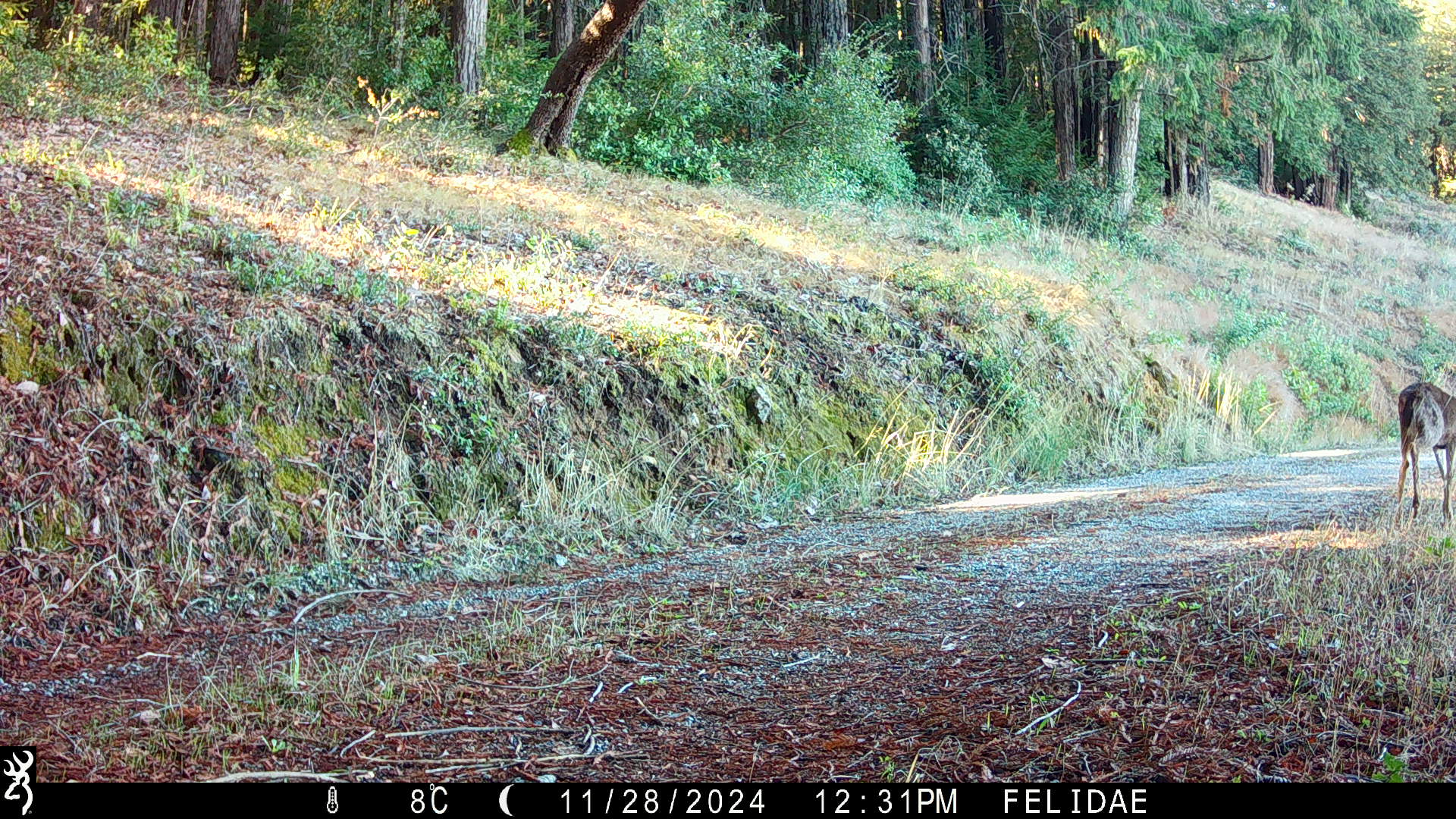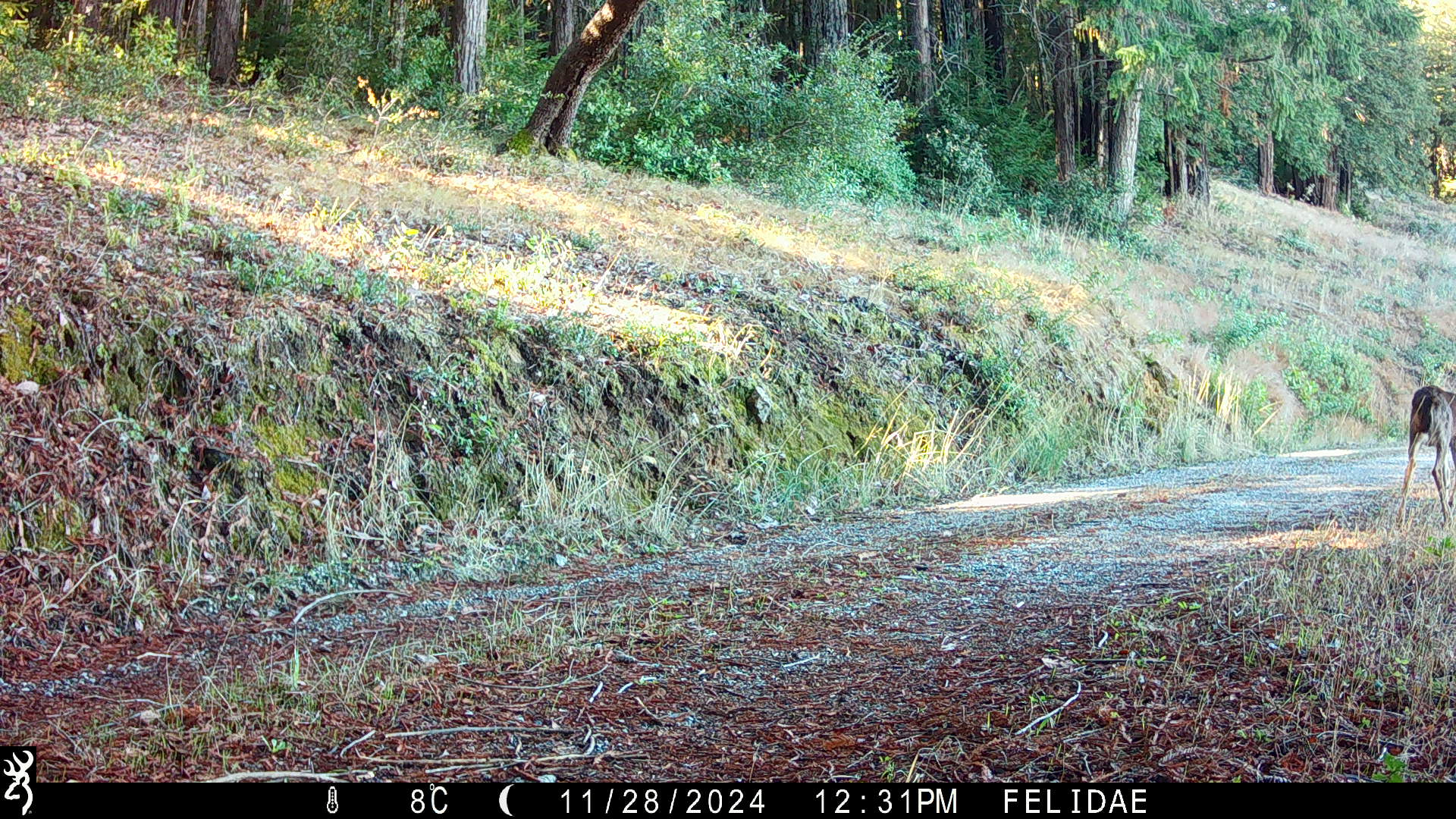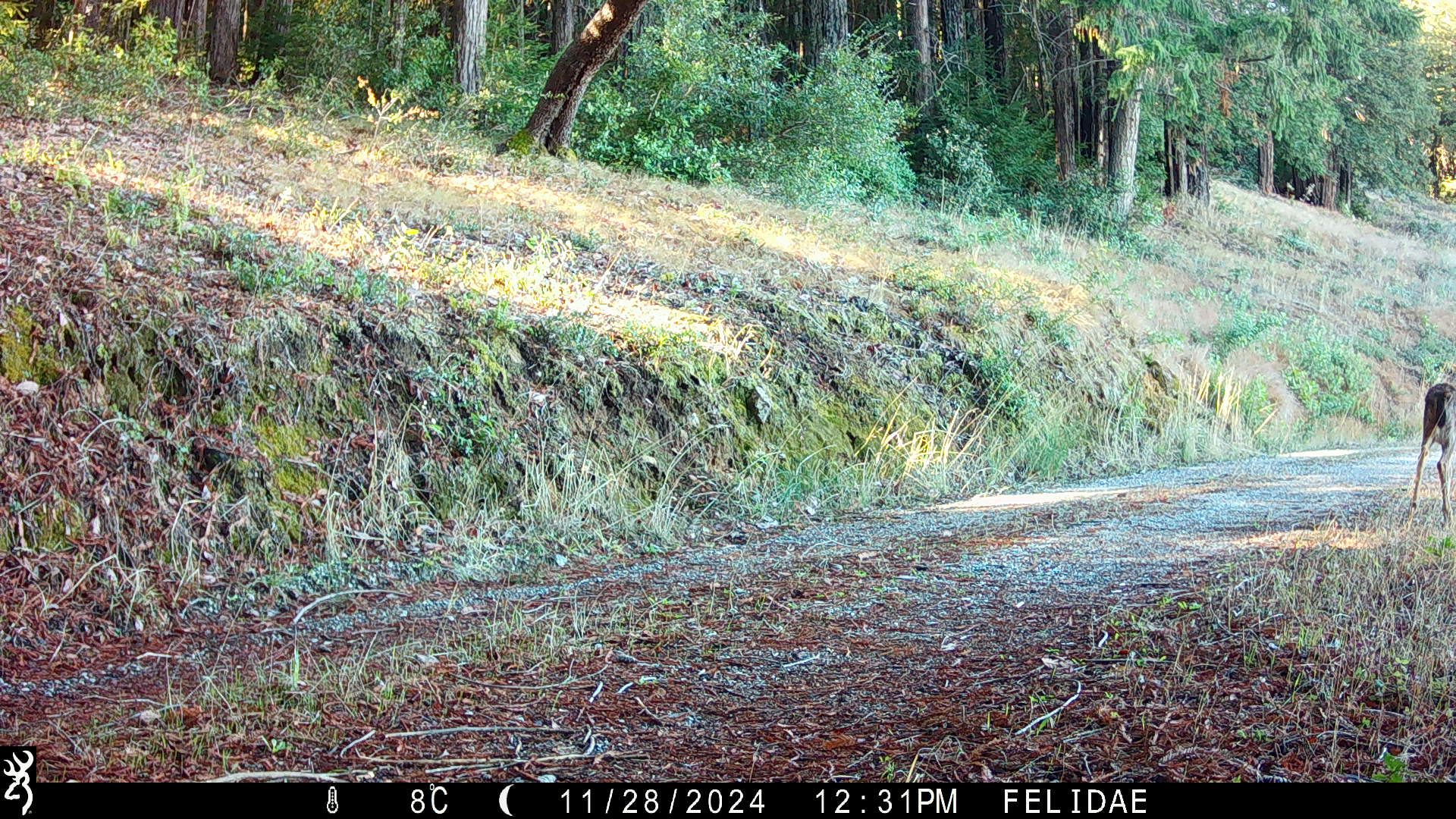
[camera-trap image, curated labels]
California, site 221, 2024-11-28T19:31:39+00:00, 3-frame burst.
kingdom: Animalia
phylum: Chordata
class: Mammalia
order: Artiodactyla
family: Cervidae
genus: Odocoileus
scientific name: Odocoileus hemionus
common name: mule deer